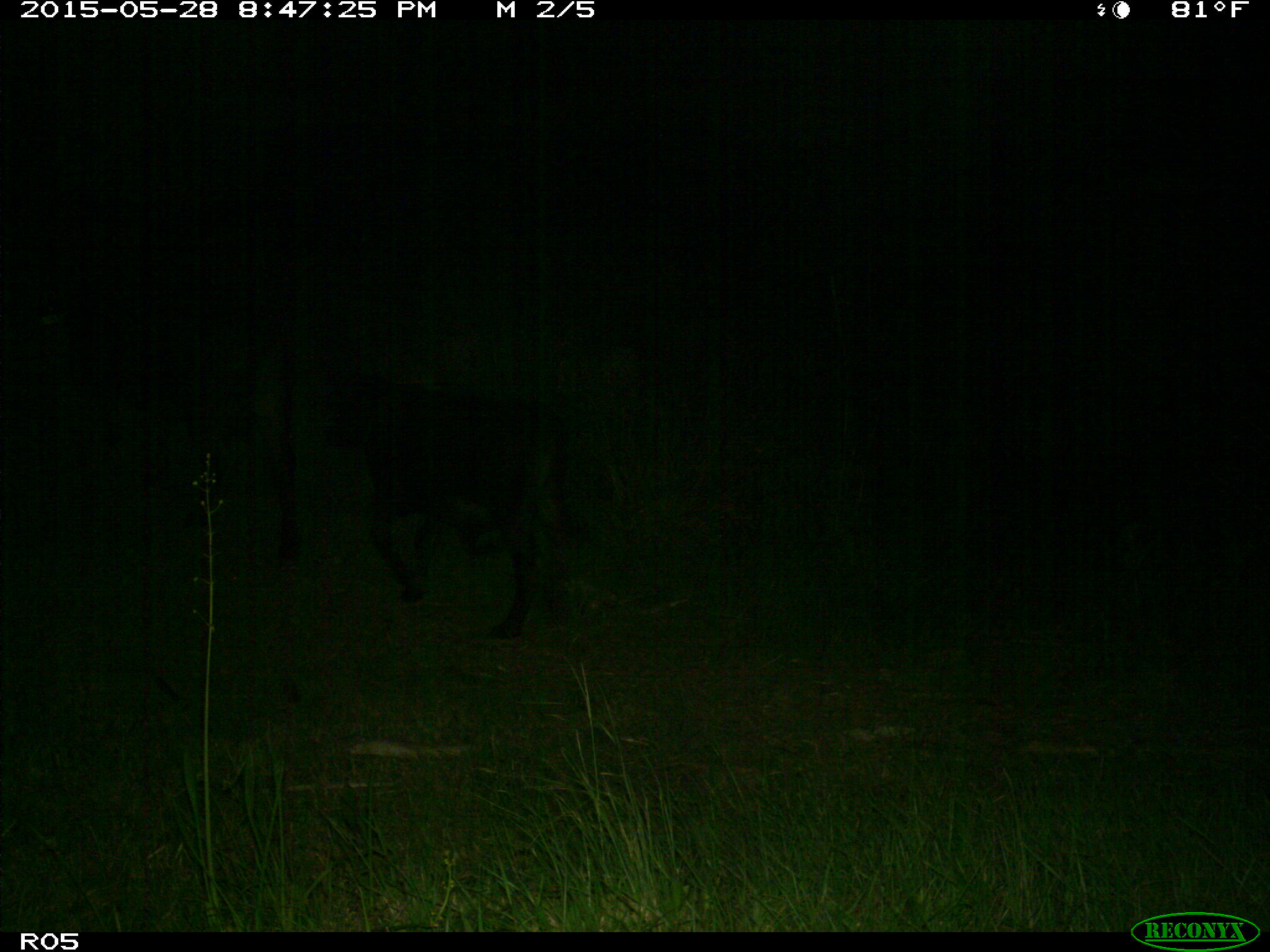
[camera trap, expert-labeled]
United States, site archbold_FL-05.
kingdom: Animalia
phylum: Chordata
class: Mammalia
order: Artiodactyla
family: Bovidae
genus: Bos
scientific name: Bos taurus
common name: domestic cow